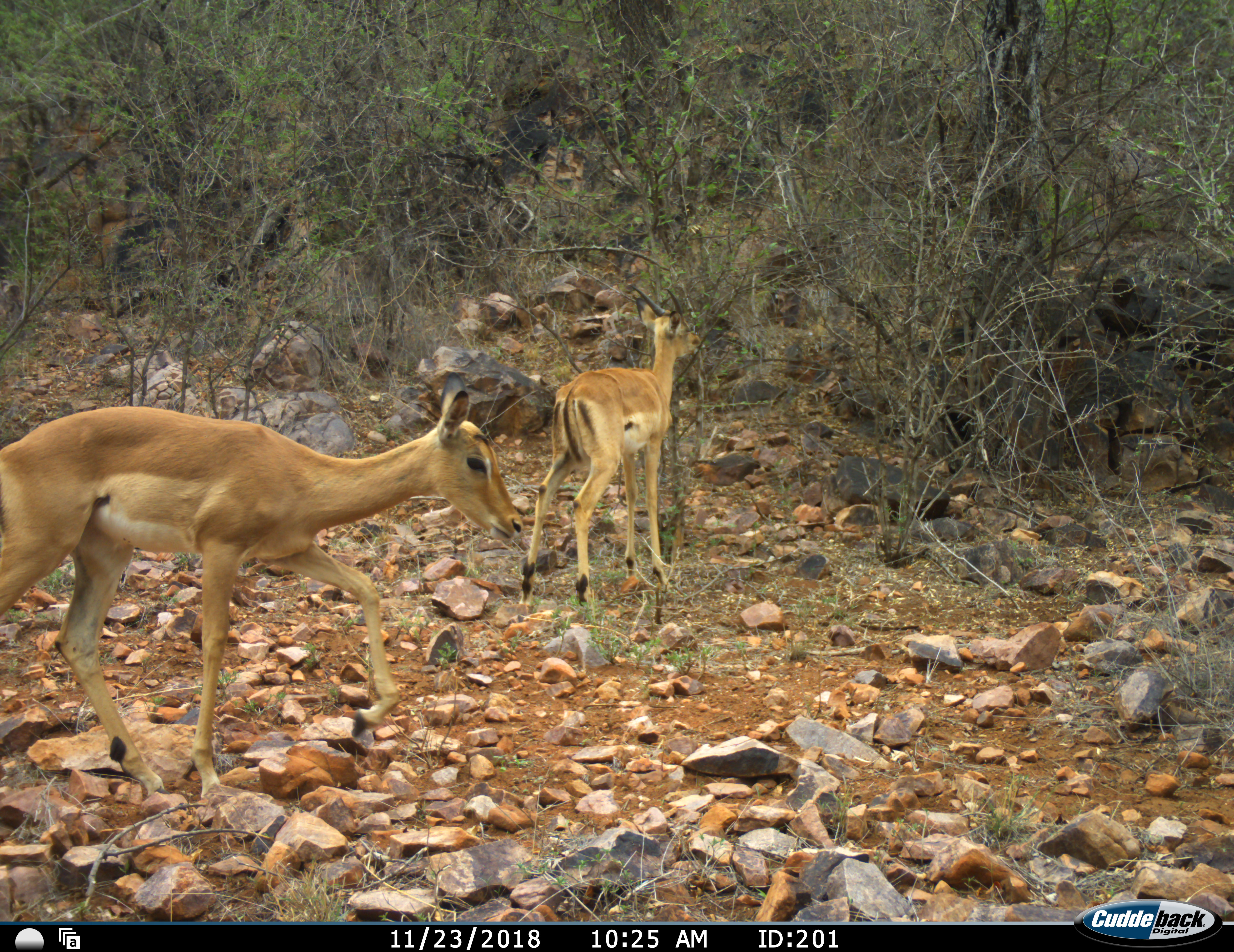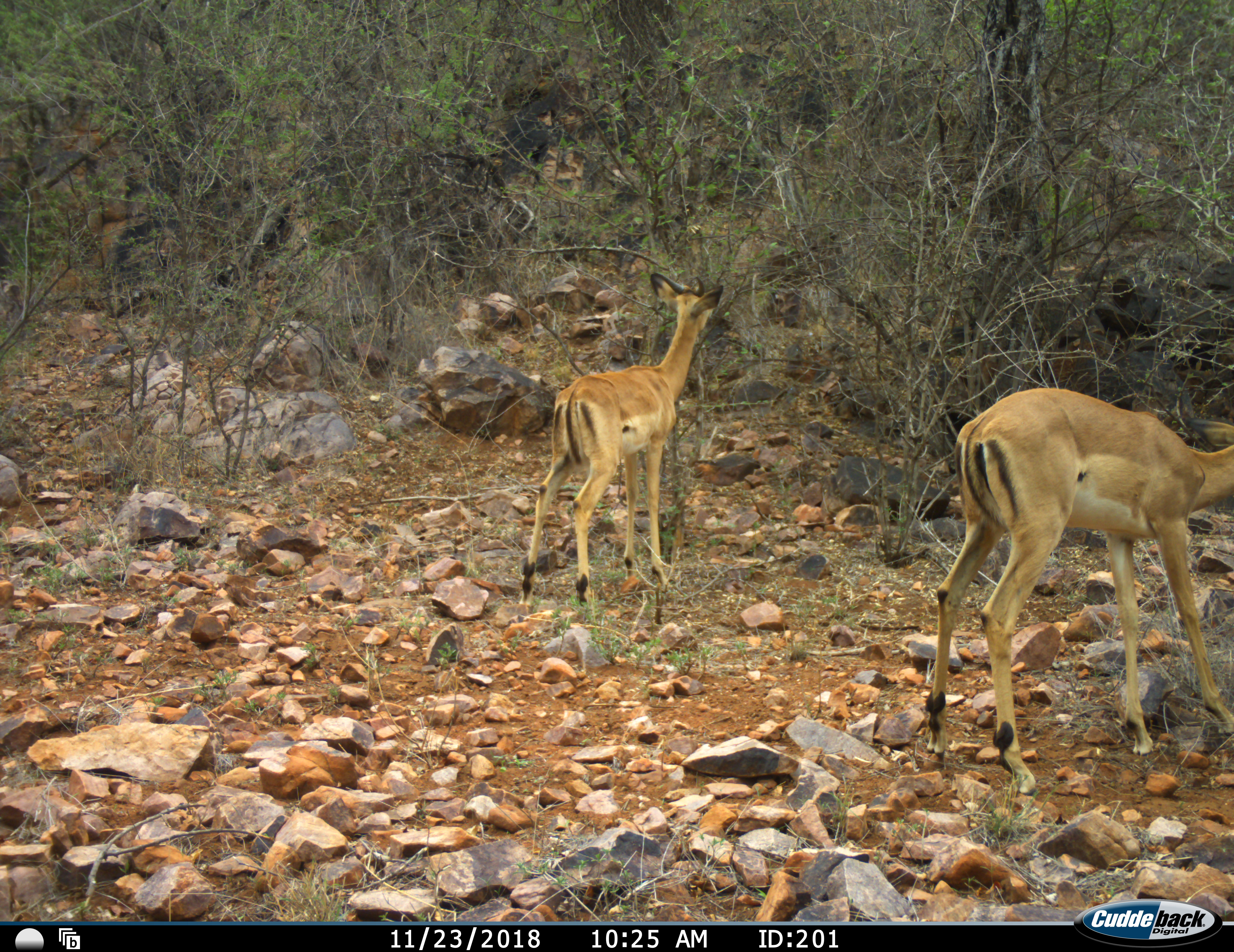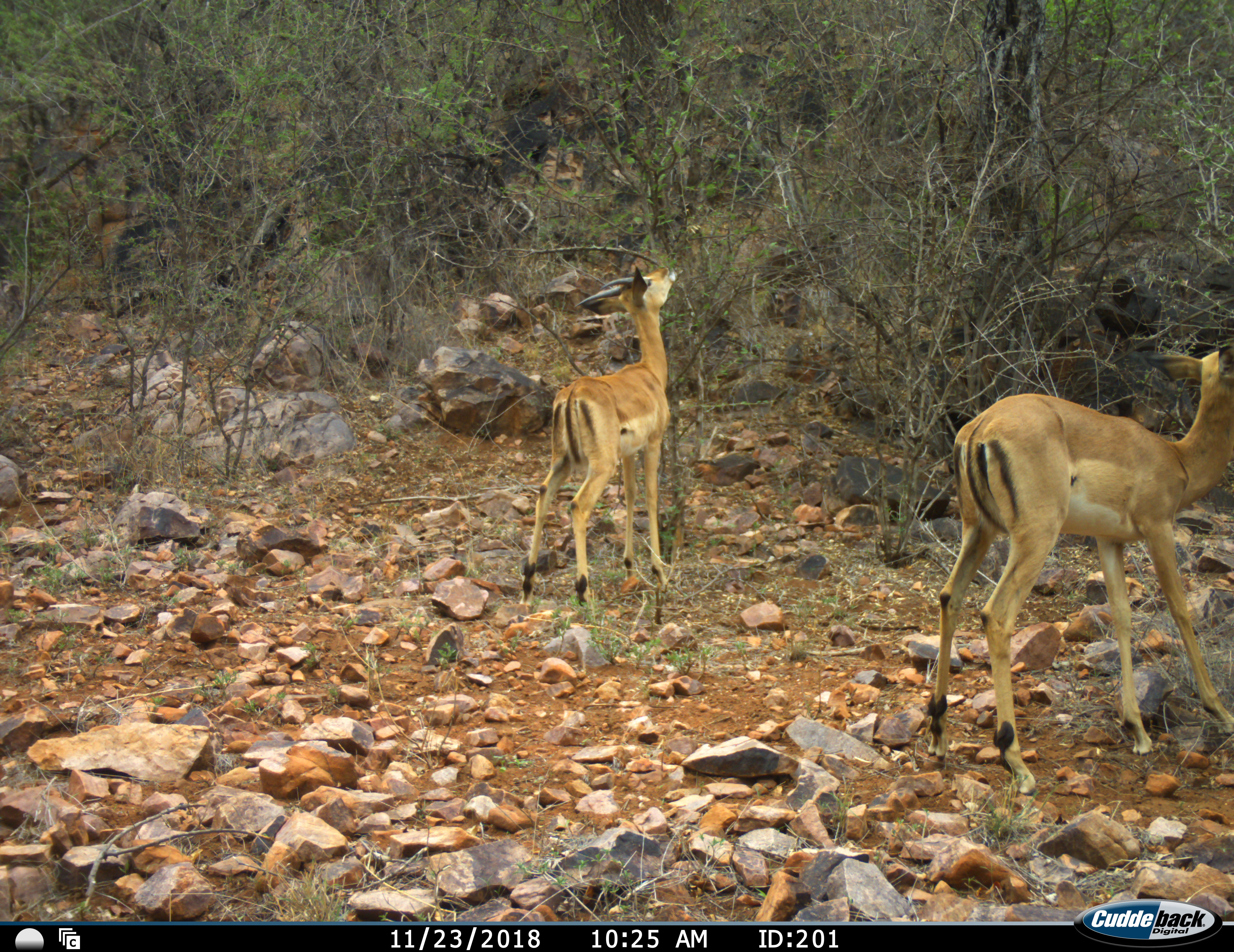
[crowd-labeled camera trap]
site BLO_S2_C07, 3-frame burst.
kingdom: Animalia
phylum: Chordata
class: Mammalia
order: Artiodactyla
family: Bovidae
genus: Aepyceros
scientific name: Aepyceros melampus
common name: impala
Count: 2.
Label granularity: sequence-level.